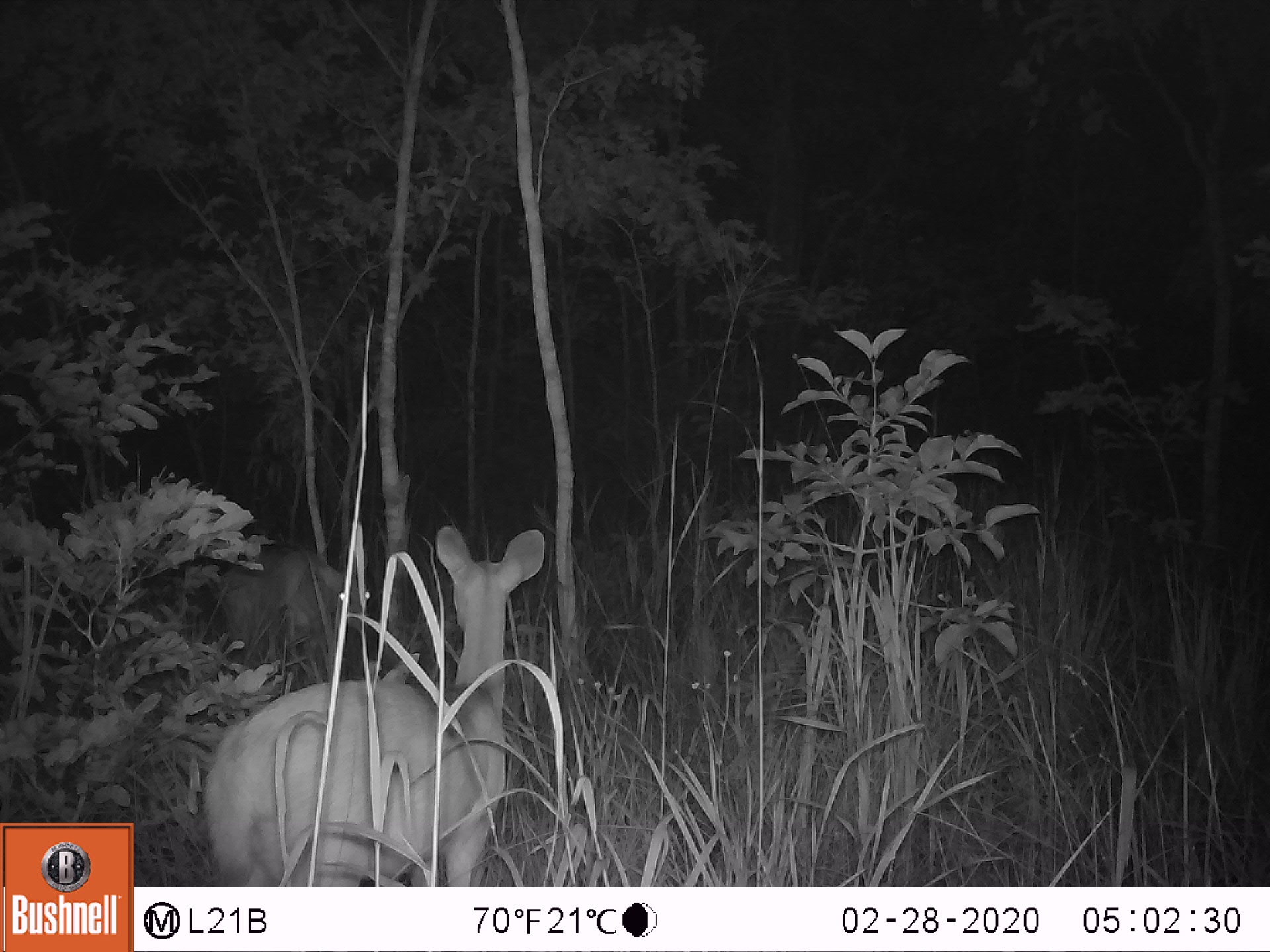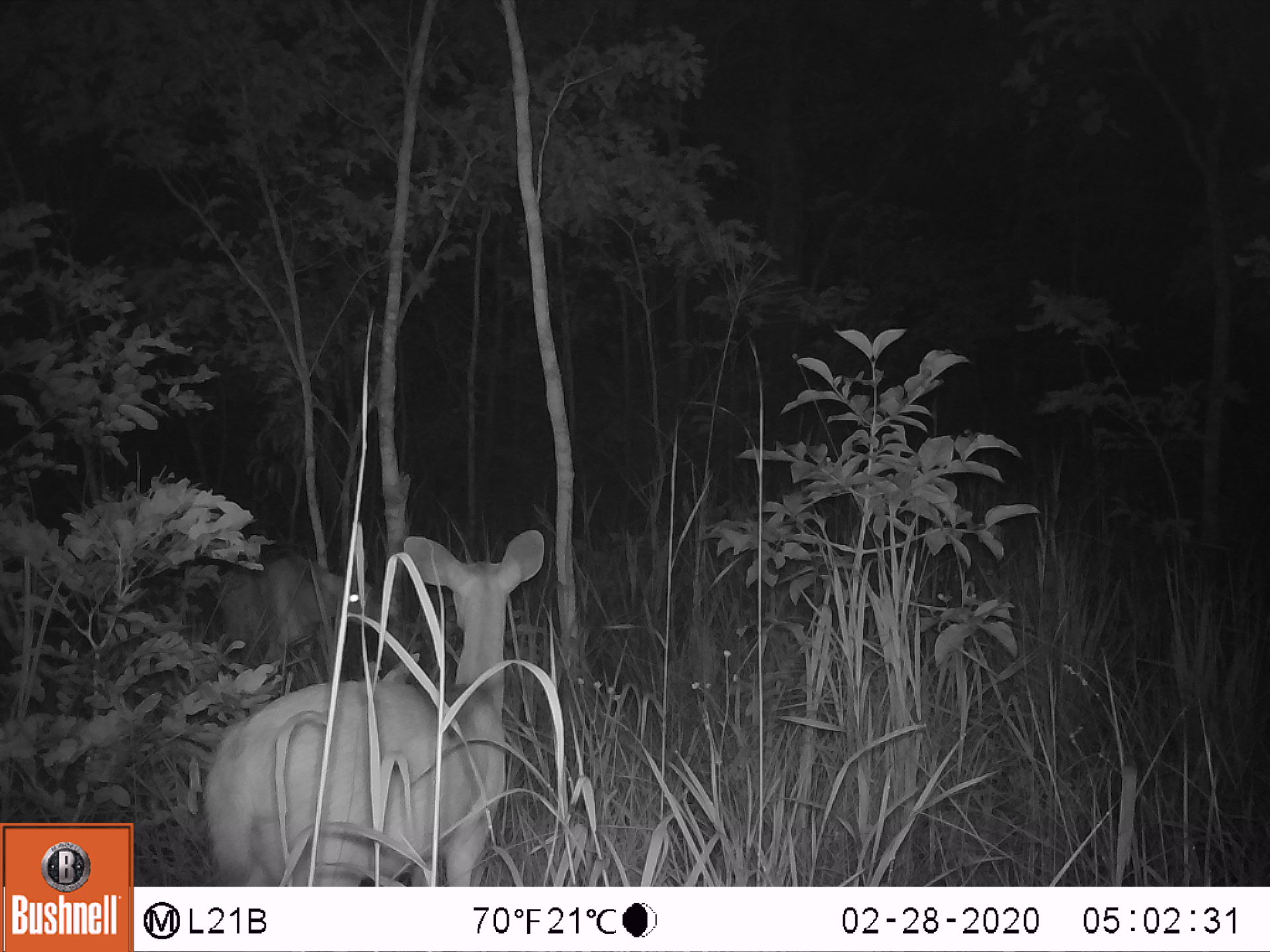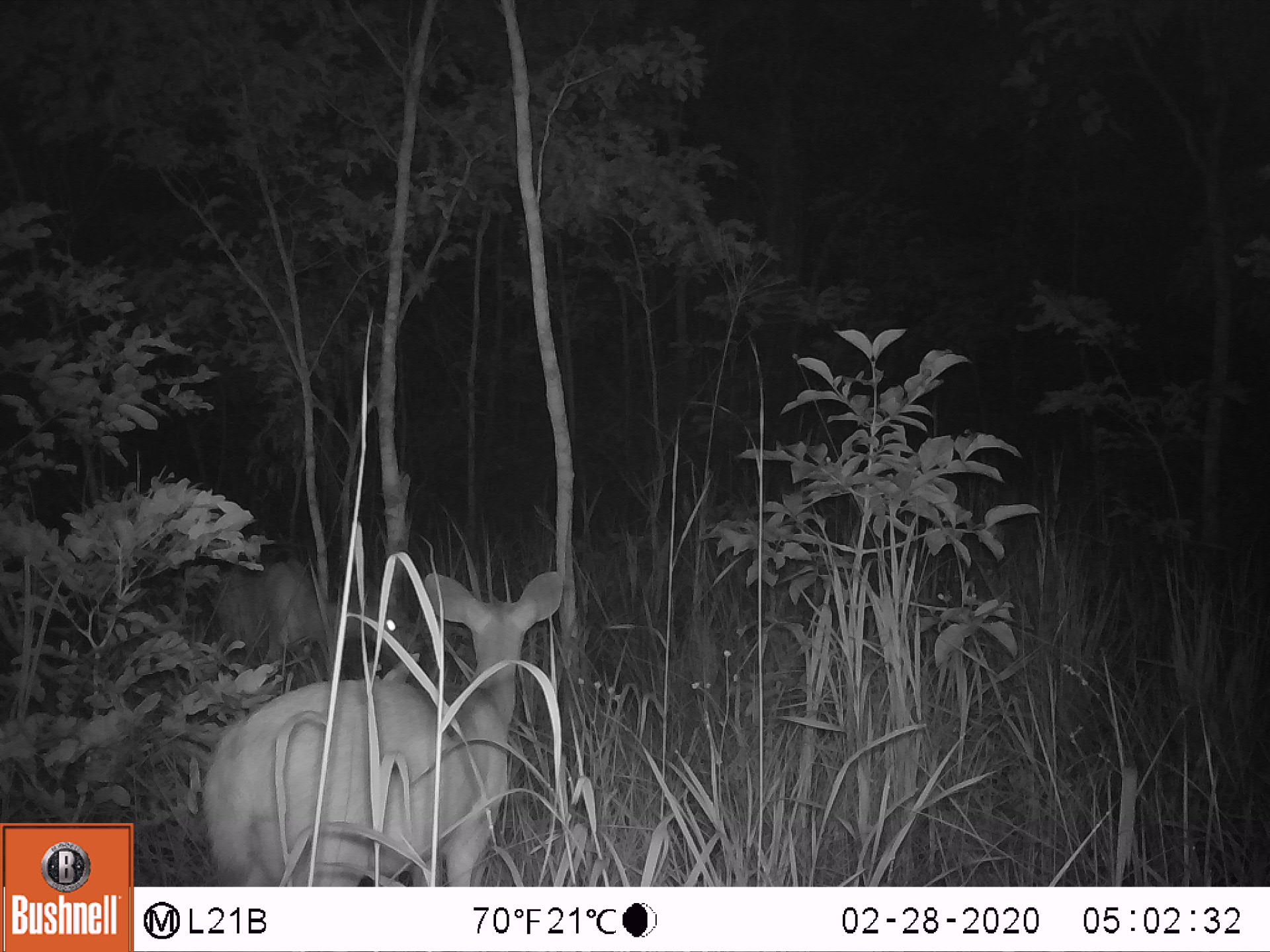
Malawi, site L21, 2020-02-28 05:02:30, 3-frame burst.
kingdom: Animalia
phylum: Chordata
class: Mammalia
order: Artiodactyla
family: Bovidae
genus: Redunca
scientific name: Redunca arundinum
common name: southern reedbuck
Southern reedbuck (Redunca arundinum), count 1.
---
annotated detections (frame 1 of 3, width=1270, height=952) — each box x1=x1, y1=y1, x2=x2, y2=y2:
southern reedbuck: x1=206, y1=518, x2=555, y2=885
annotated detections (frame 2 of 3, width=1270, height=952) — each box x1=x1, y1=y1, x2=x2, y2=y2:
southern reedbuck: x1=201, y1=533, x2=545, y2=887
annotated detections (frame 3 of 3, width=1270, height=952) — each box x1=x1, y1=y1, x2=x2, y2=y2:
southern reedbuck: x1=190, y1=572, x2=560, y2=877